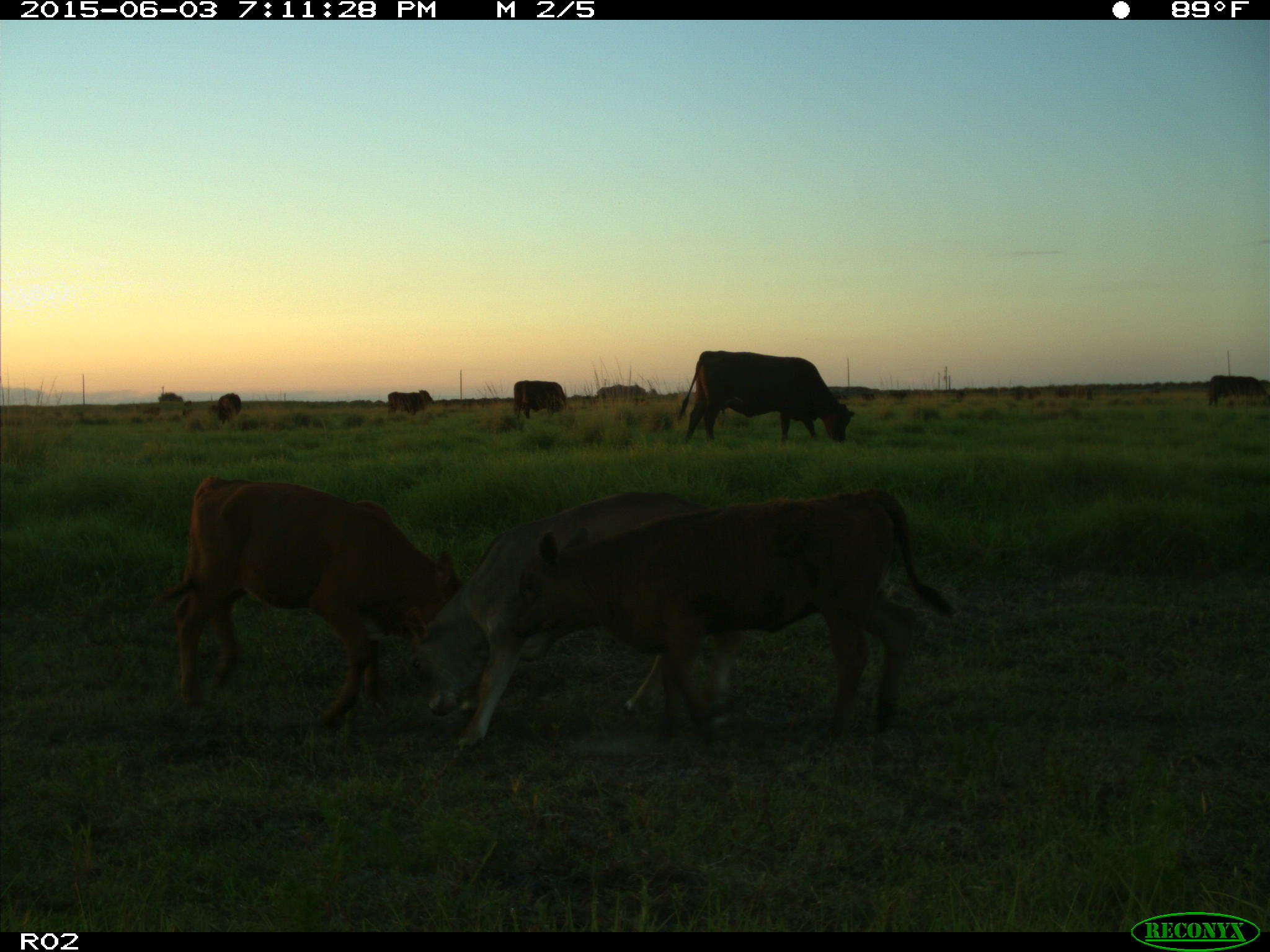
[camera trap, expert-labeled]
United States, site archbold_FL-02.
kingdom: Animalia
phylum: Chordata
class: Mammalia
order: Artiodactyla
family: Bovidae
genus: Bos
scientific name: Bos taurus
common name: domestic cow